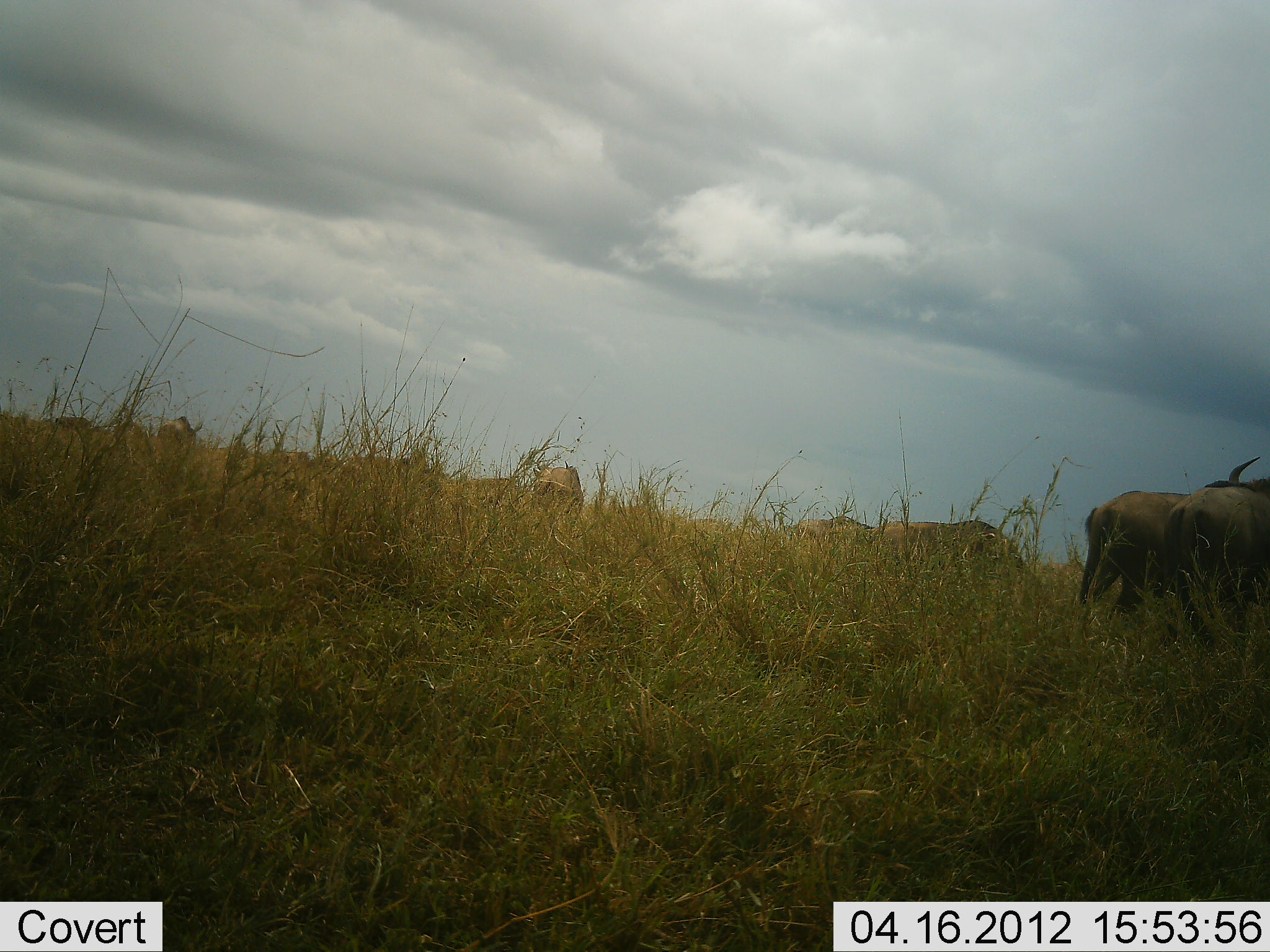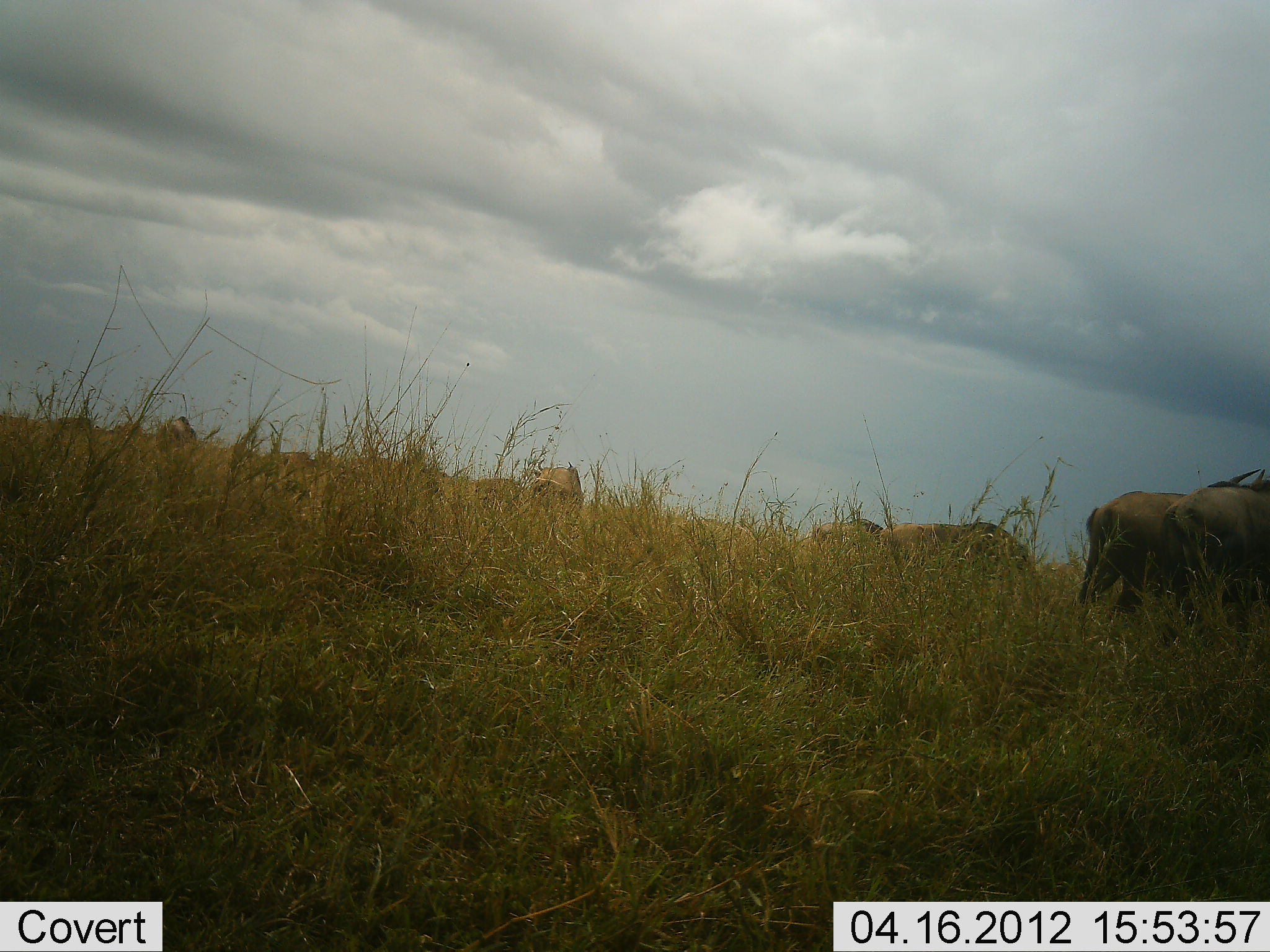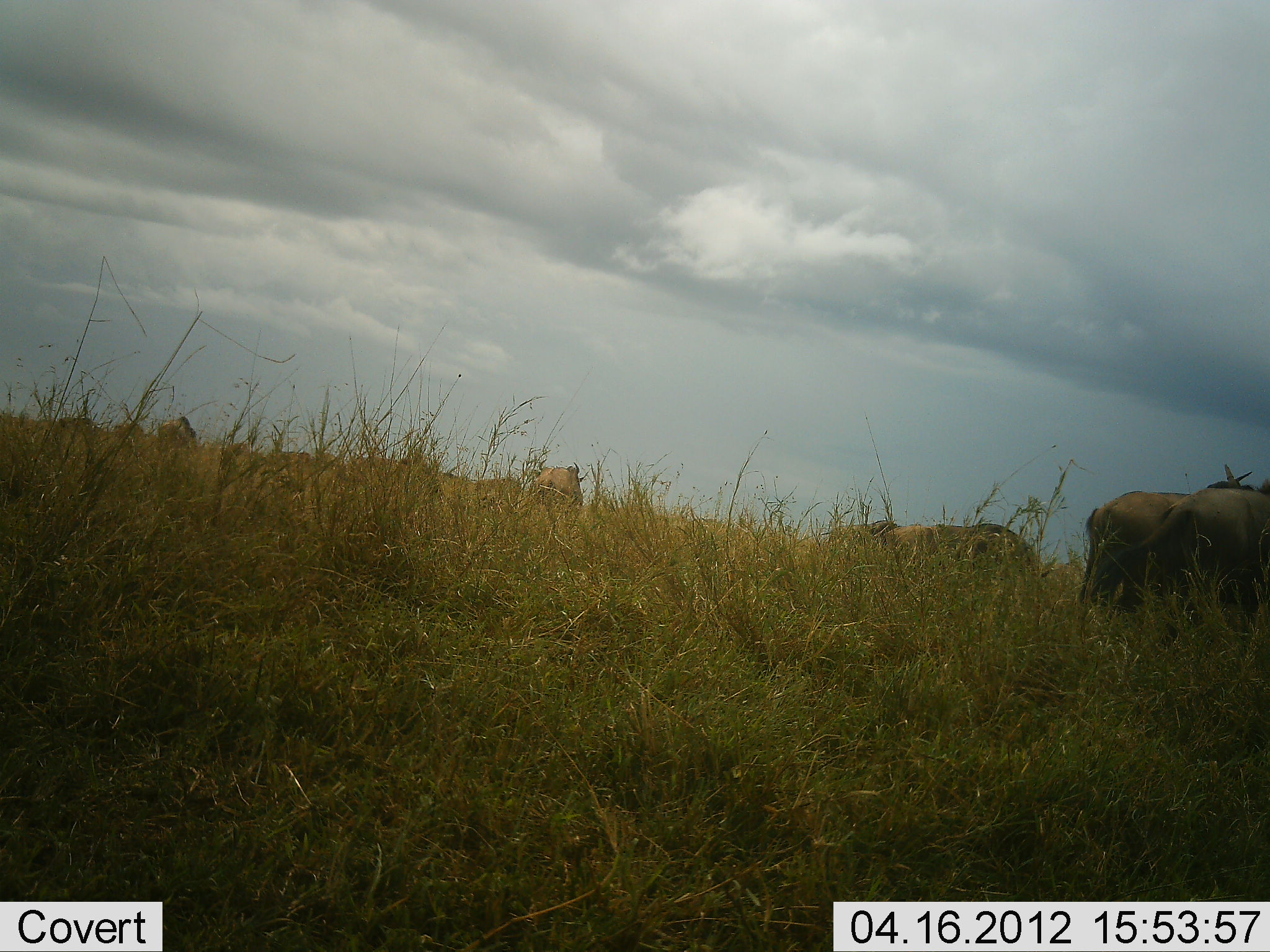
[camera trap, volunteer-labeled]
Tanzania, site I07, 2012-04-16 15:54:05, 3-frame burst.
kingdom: Animalia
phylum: Chordata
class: Mammalia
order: Artiodactyla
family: Bovidae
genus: Connochaetes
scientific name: Connochaetes taurinus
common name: blue wildebeest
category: wildebeest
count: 10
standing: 75%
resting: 5%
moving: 15%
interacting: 5%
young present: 0%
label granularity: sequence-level